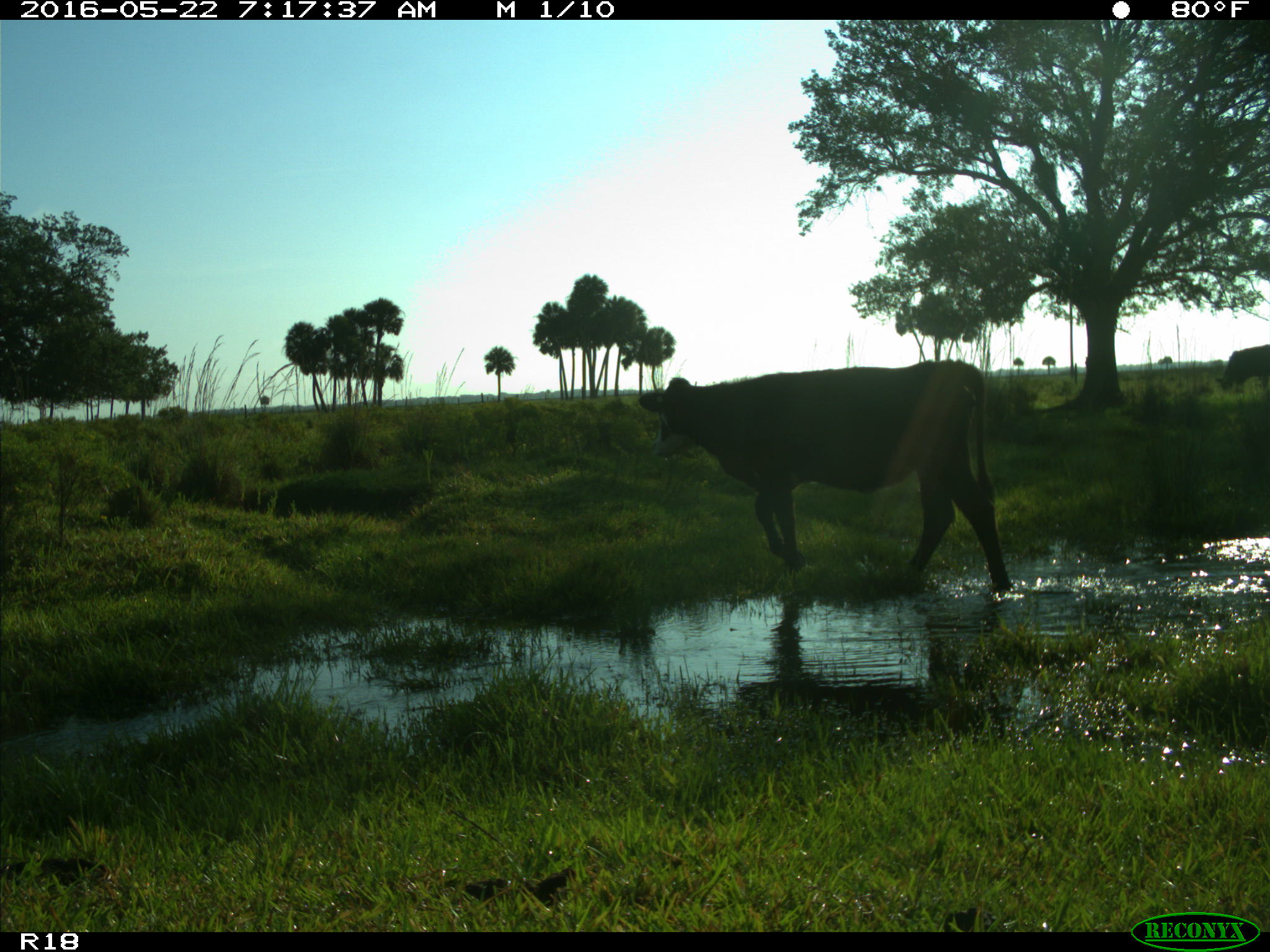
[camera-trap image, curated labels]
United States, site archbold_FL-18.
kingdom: Animalia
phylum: Chordata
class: Mammalia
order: Artiodactyla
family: Bovidae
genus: Bos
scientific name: Bos taurus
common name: domestic cow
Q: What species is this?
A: Bos taurus (domestic cow).